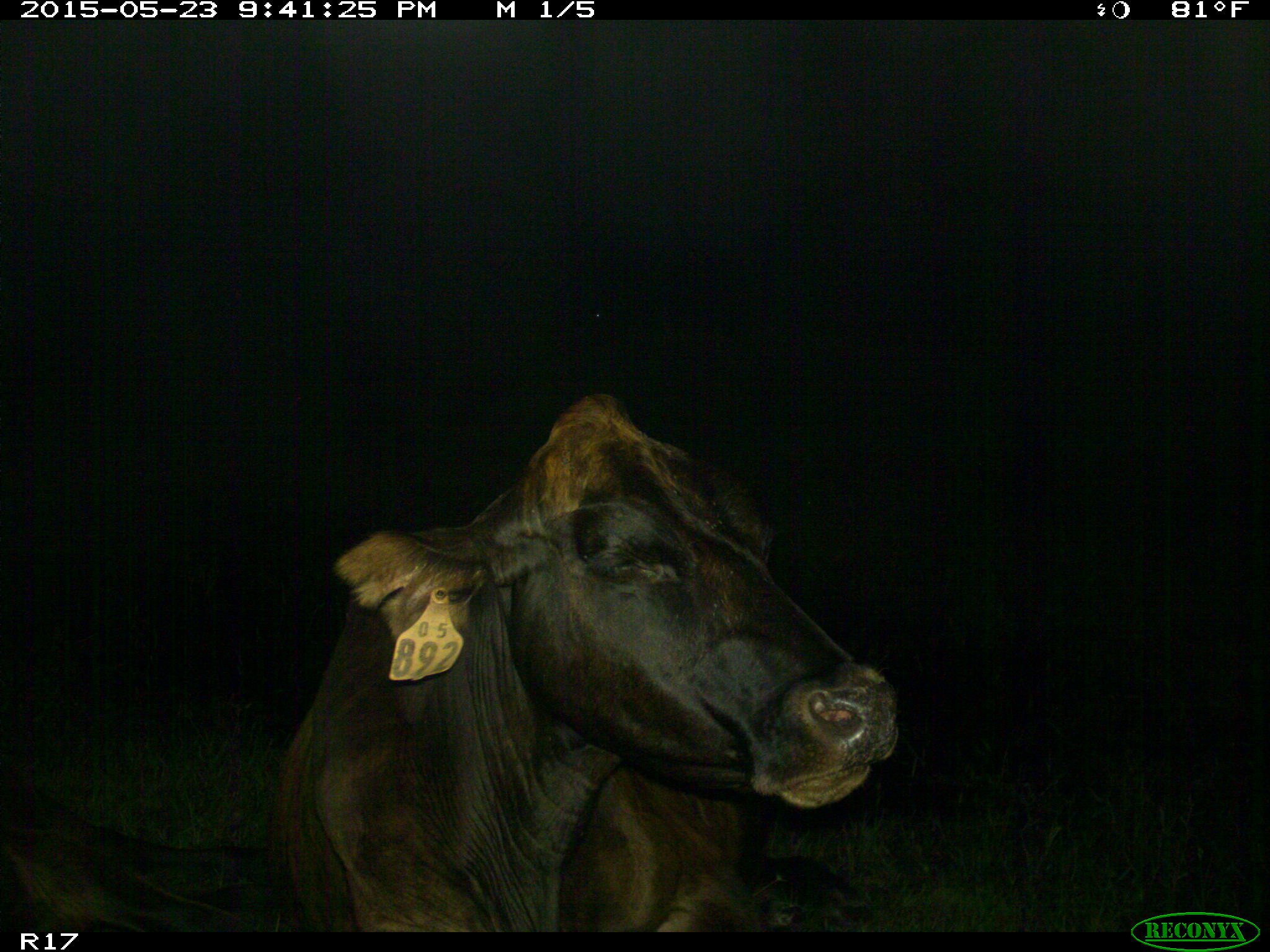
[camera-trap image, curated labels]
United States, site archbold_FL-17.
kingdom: Animalia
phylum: Chordata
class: Mammalia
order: Artiodactyla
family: Bovidae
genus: Bos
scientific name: Bos taurus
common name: domestic cow